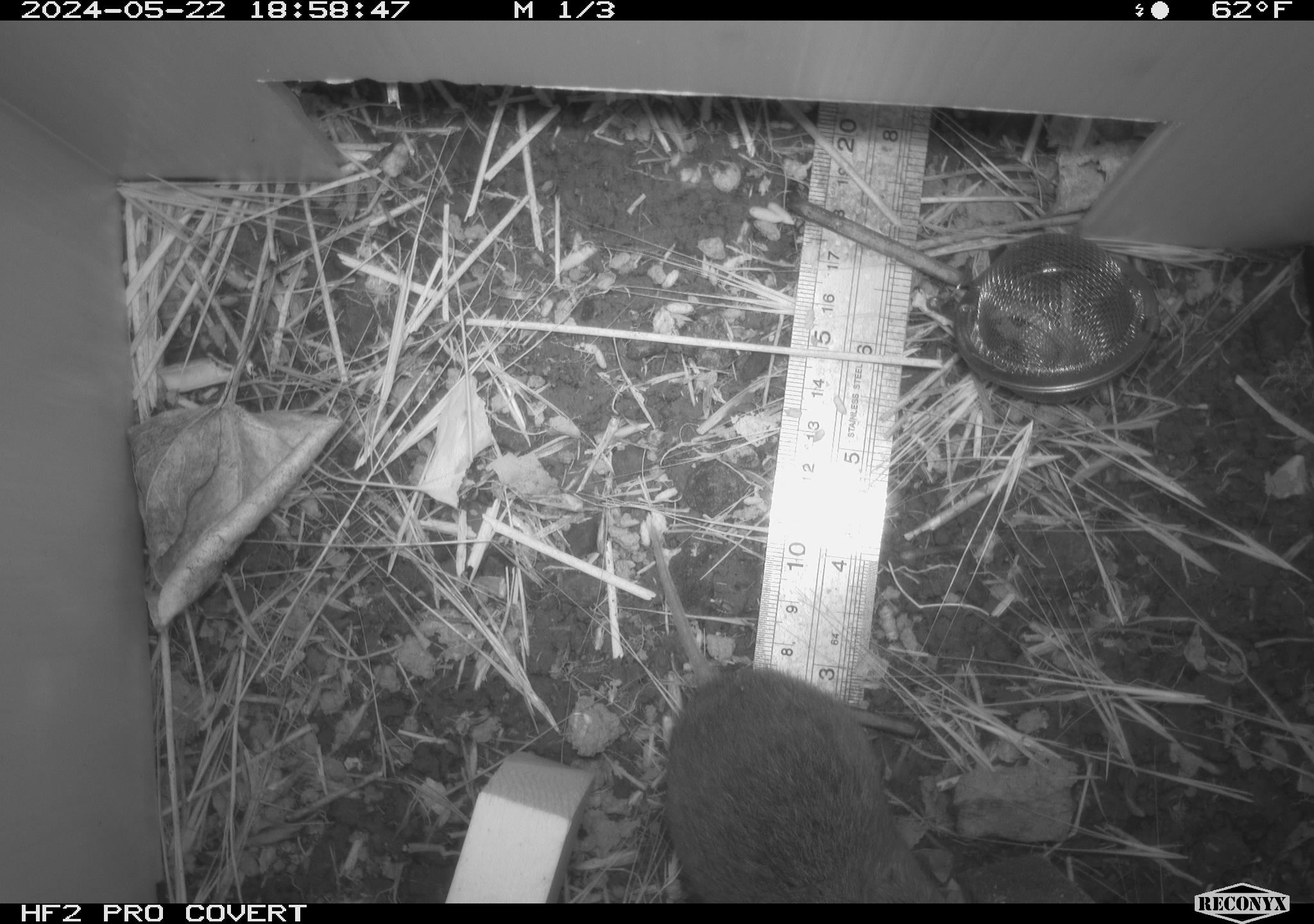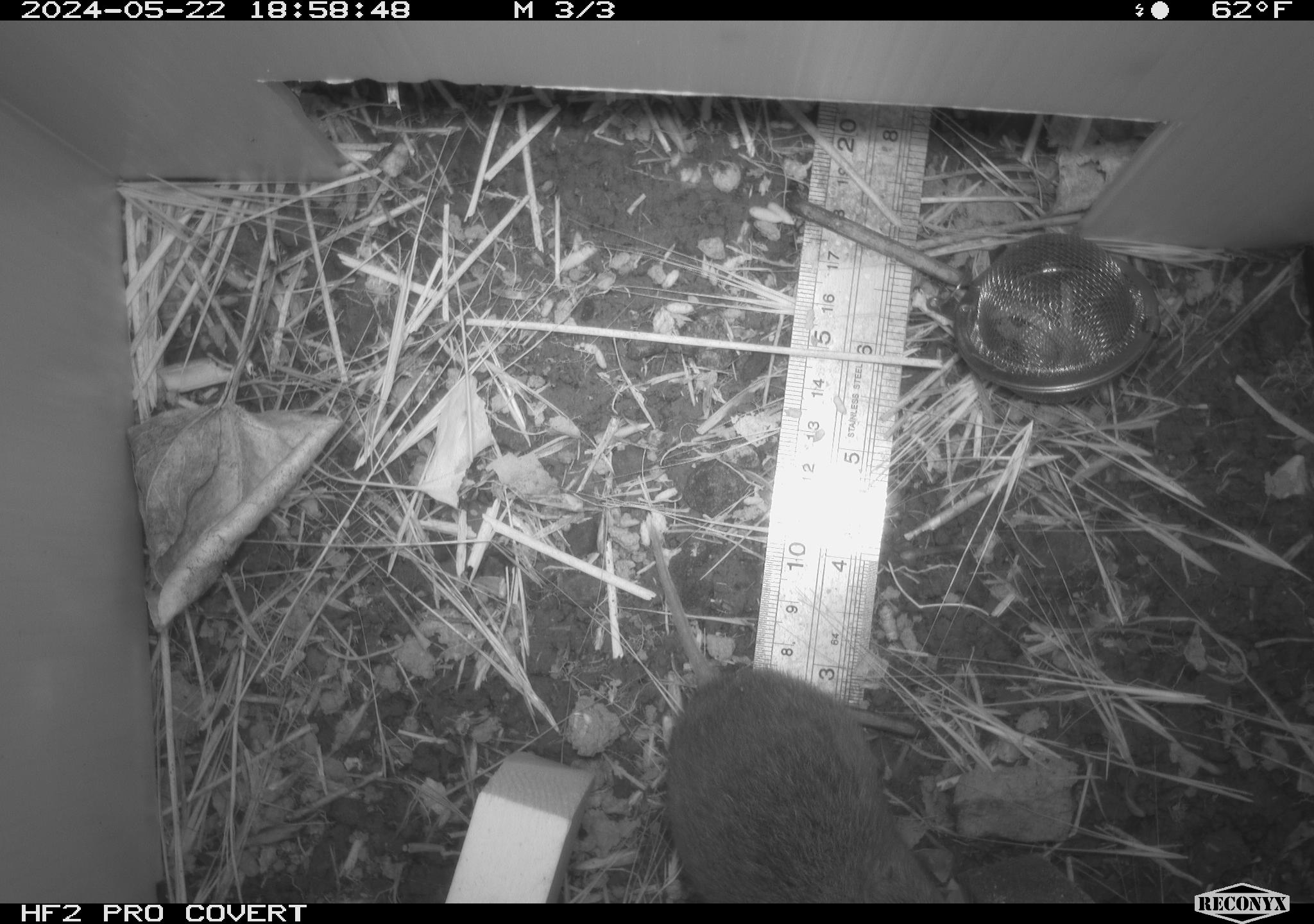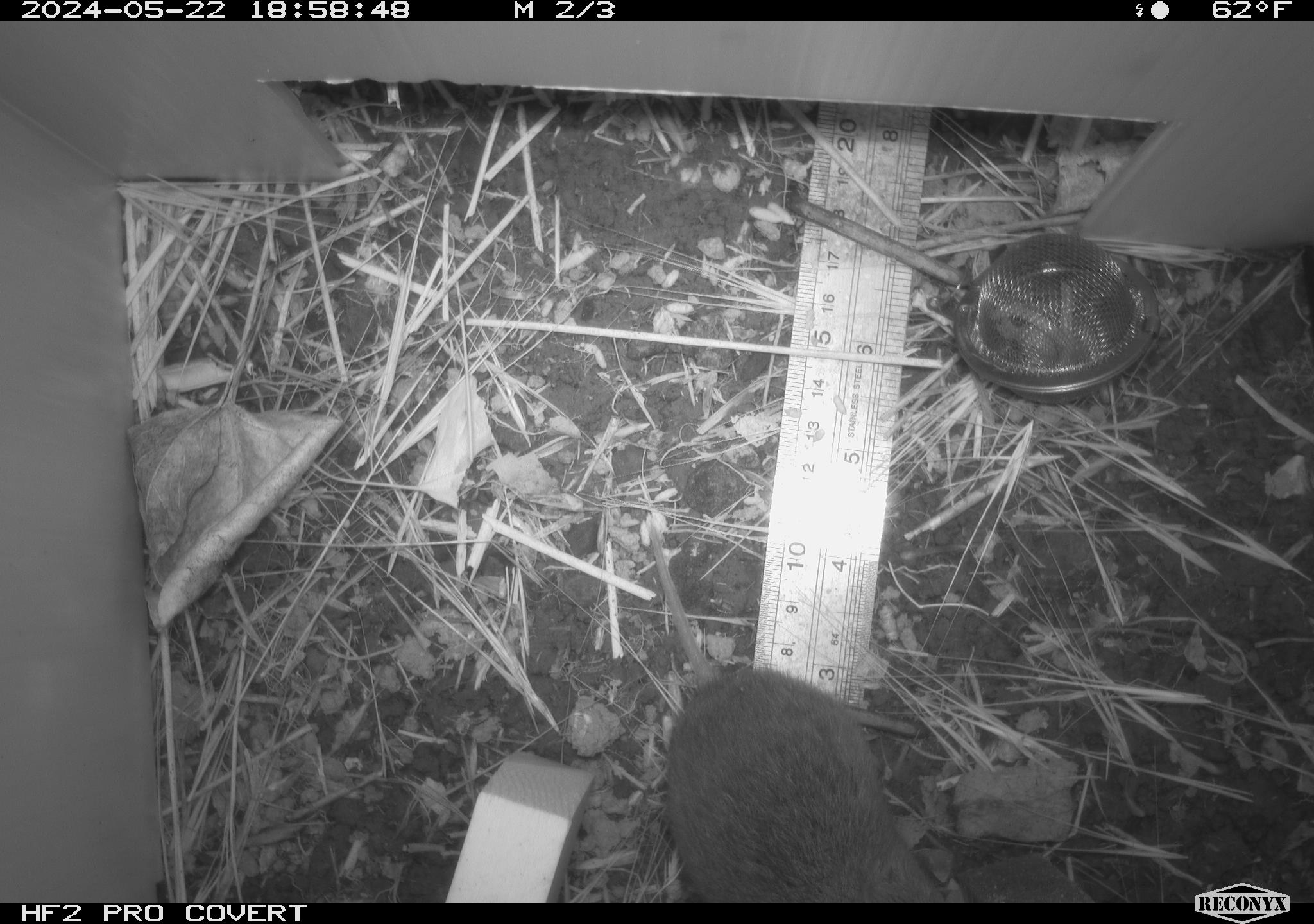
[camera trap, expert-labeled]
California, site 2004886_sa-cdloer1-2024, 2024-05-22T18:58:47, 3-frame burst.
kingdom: Animalia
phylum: Chordata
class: Mammalia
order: Rodentia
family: Cricetidae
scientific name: Arvicolinae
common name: voles, lemmings, and muskrats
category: arvicolinae subfamily